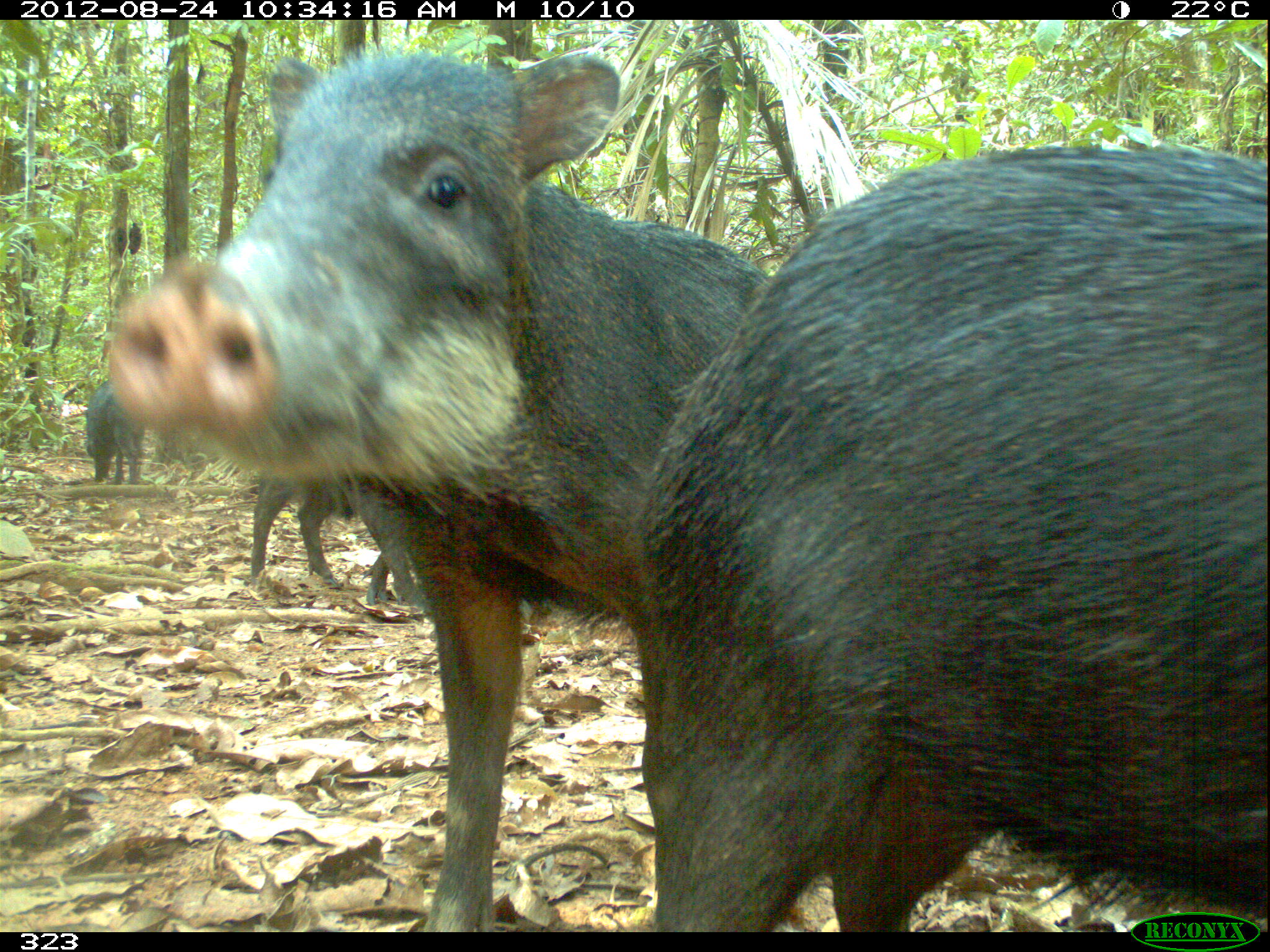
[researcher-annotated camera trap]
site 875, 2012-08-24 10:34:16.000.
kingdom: Animalia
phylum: Chordata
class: Mammalia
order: Artiodactyla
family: Tayassuidae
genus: Tayassu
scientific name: Tayassu pecari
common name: white-lipped peccary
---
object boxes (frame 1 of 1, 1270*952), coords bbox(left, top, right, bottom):
tayassu pecari: bbox(99, 46, 774, 932); bbox(619, 135, 1270, 932); bbox(247, 467, 426, 606); bbox(82, 378, 146, 486)